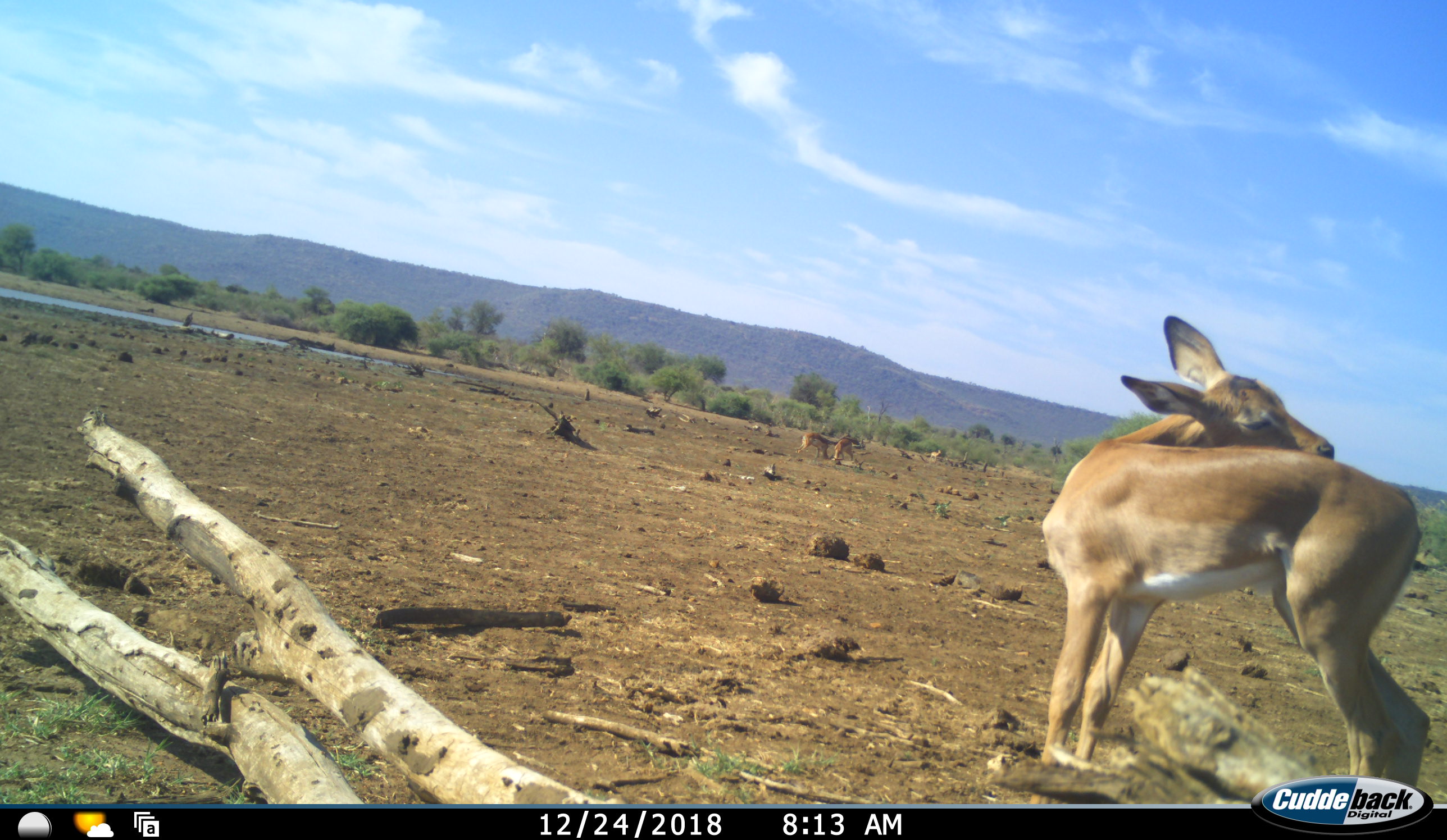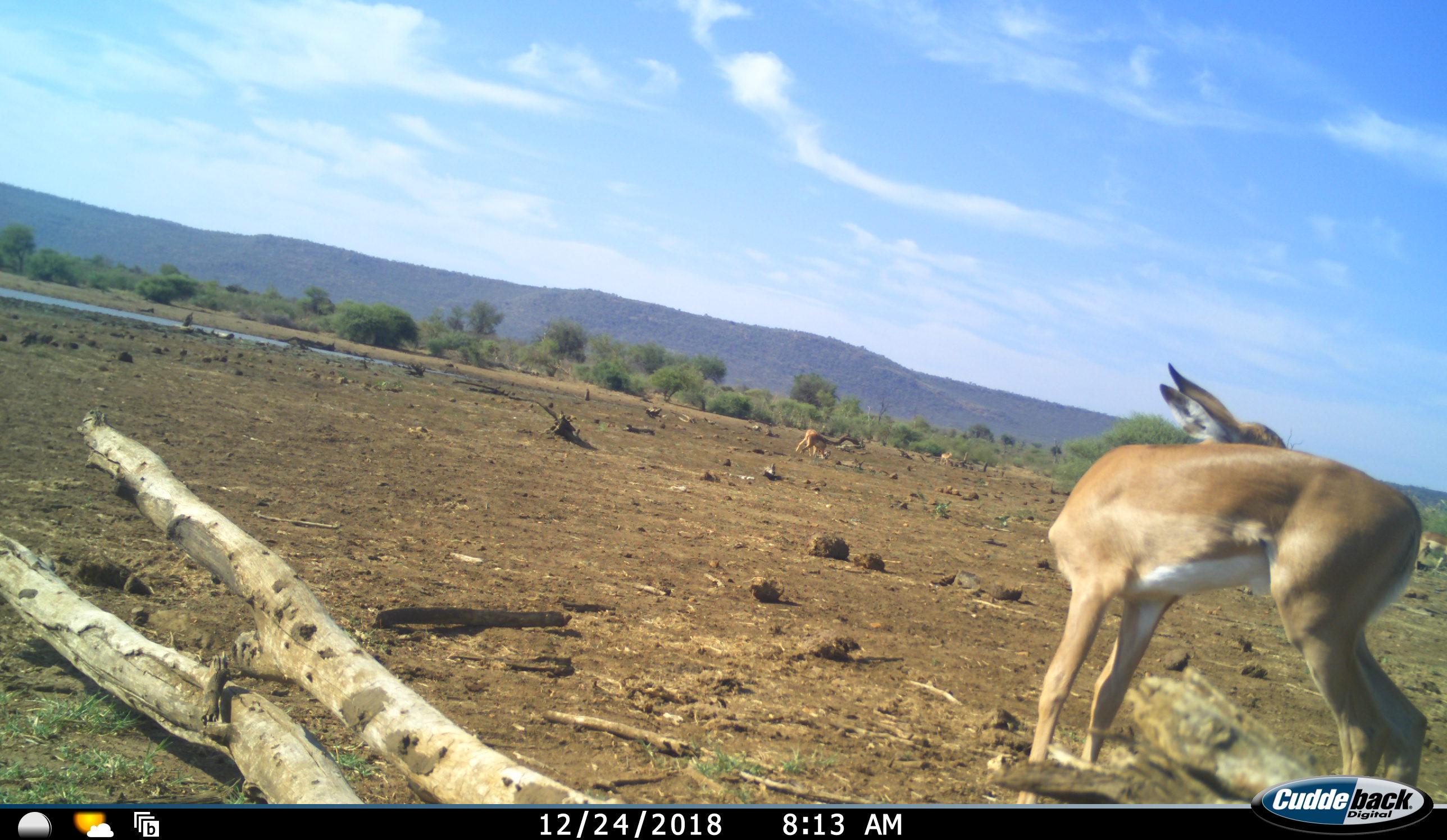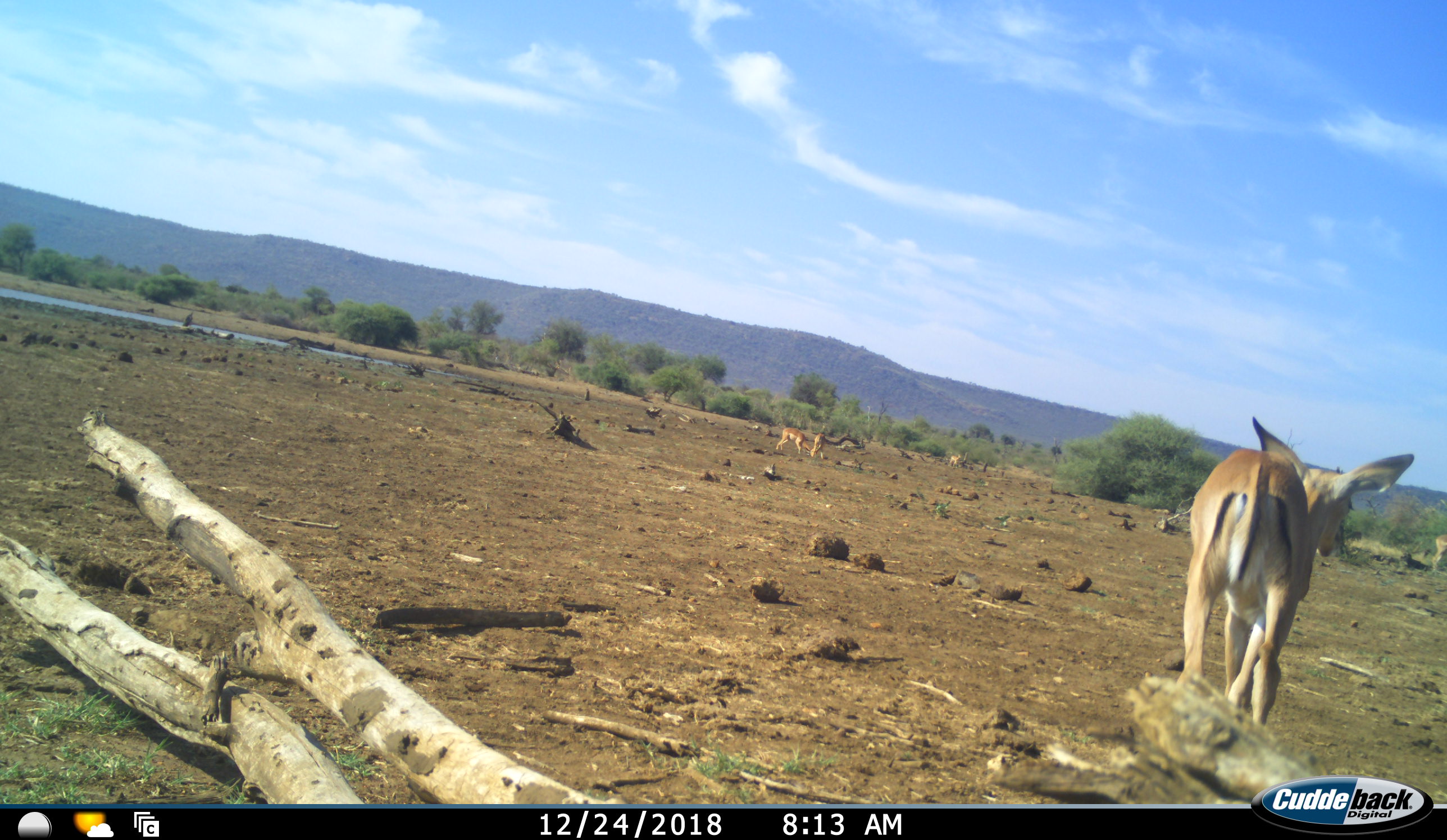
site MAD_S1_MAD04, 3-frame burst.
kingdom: Animalia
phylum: Chordata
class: Mammalia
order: Artiodactyla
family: Bovidae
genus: Aepyceros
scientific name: Aepyceros melampus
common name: impala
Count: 5.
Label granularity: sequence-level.